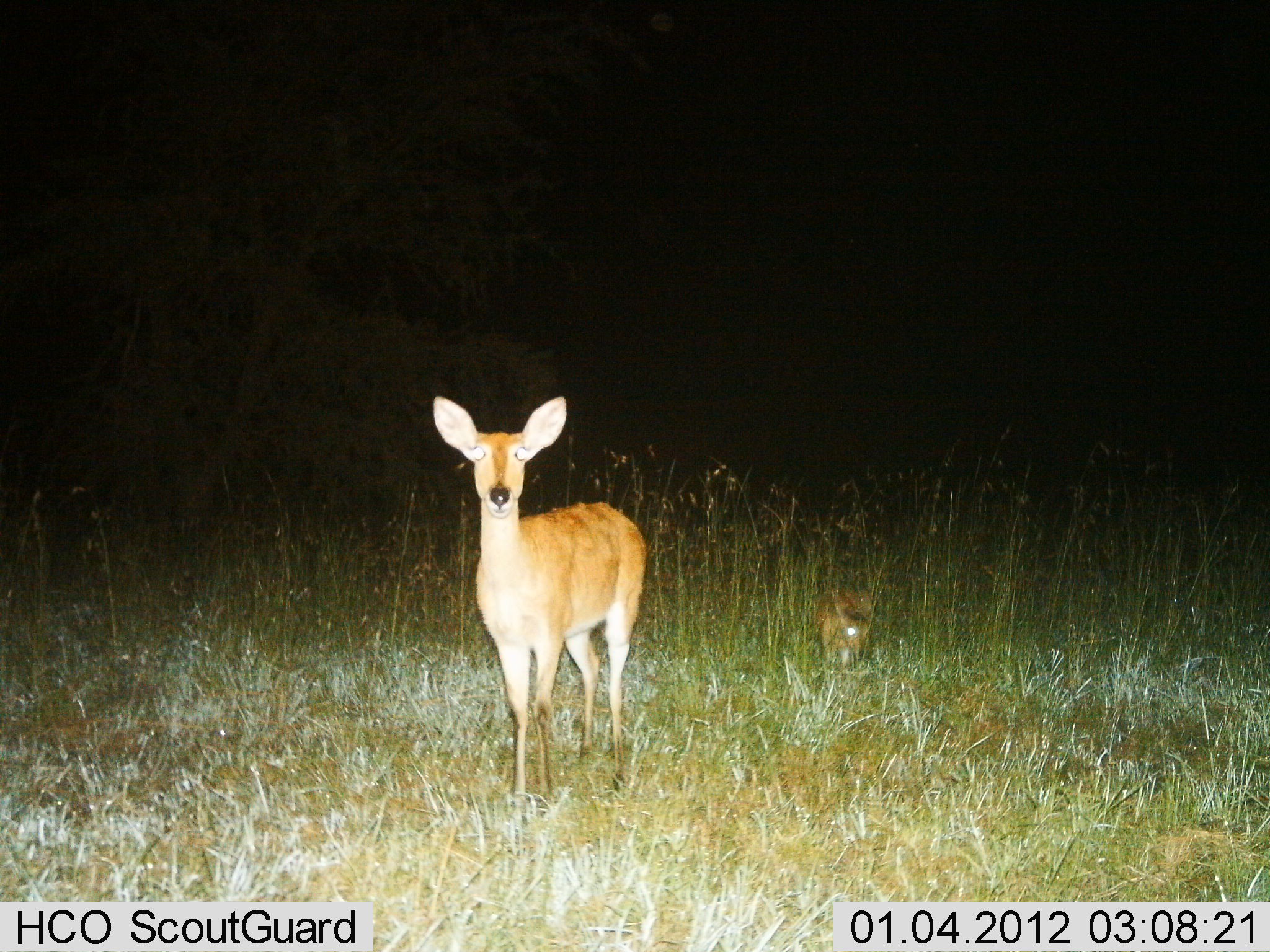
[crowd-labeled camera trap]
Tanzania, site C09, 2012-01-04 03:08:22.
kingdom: Animalia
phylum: Chordata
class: Mammalia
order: Artiodactyla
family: Bovidae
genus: Redunca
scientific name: Redunca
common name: reedbuck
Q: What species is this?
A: Reedbuck (Redunca).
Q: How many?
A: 1.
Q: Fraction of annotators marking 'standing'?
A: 100%.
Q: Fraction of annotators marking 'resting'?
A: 12%.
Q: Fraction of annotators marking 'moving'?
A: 0%.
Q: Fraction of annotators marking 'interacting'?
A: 0%.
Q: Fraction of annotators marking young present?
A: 29%.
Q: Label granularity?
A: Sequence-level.